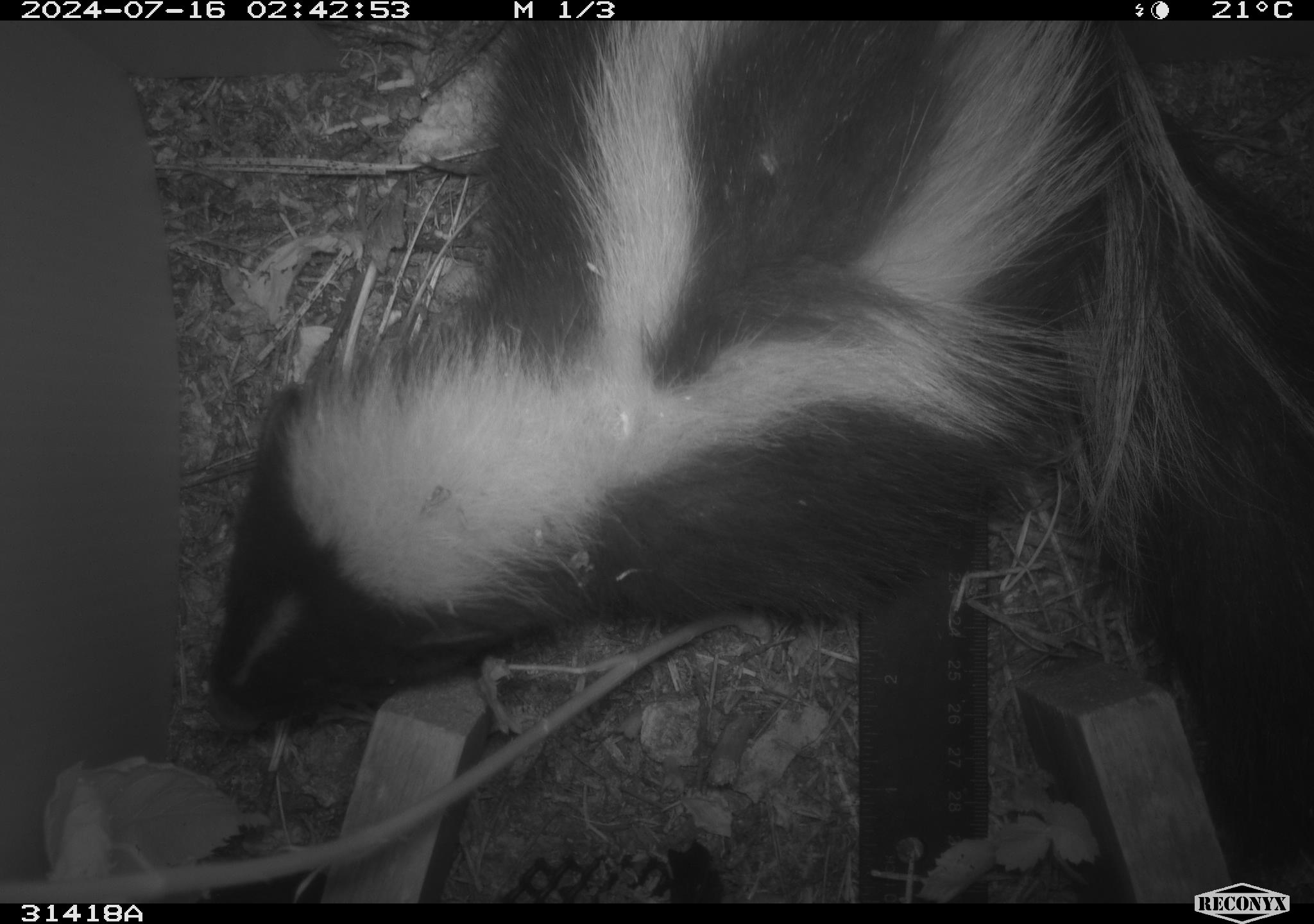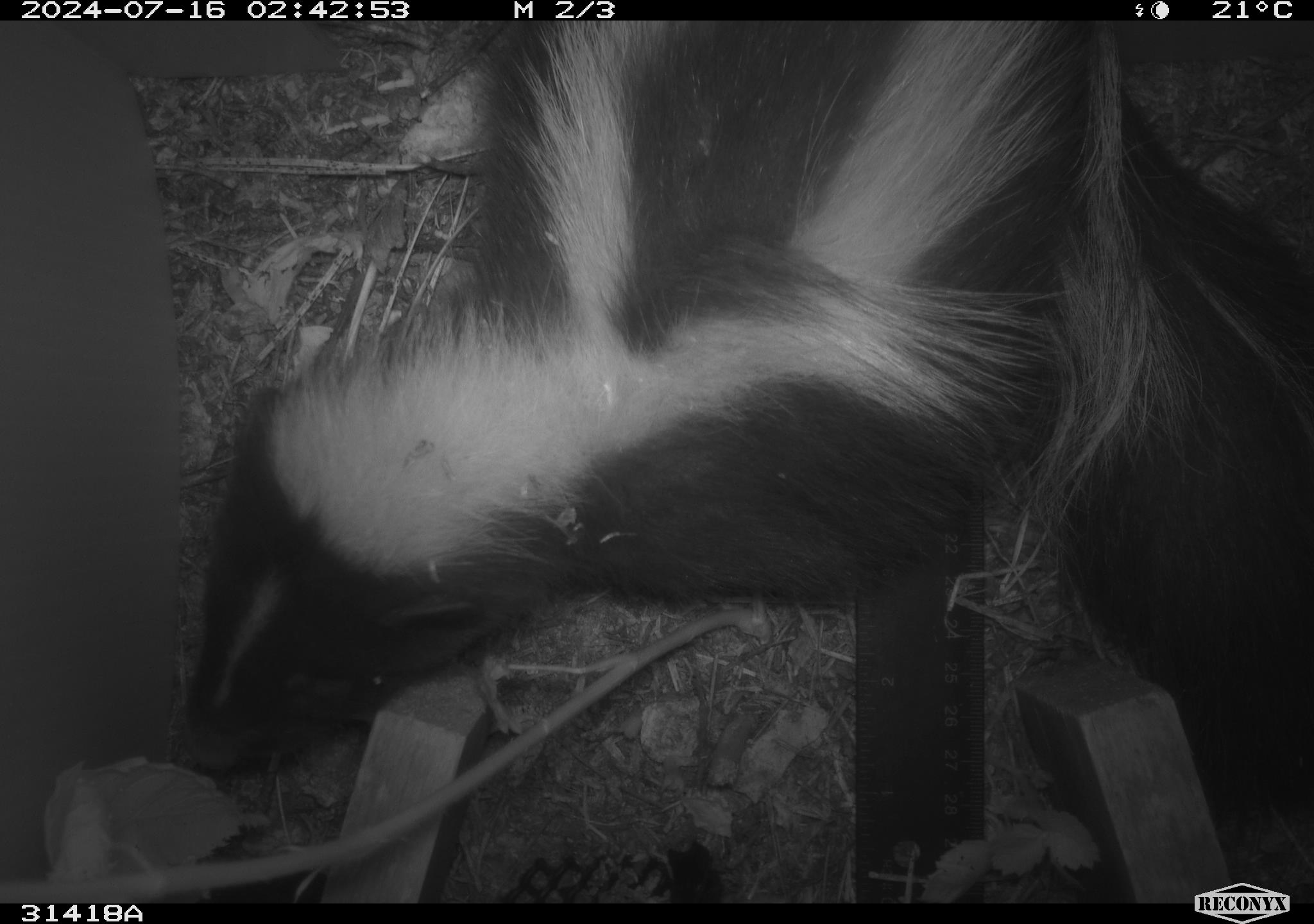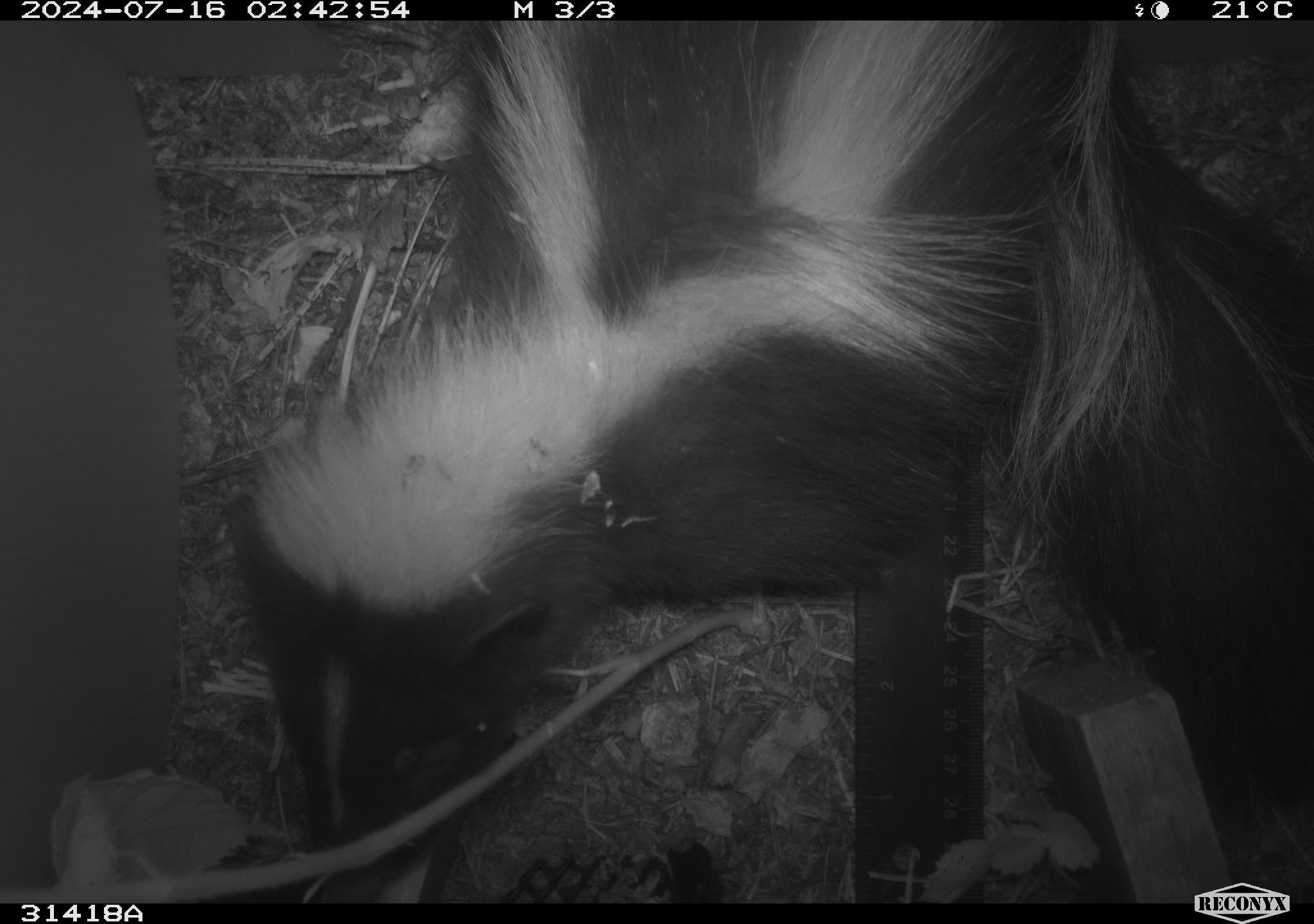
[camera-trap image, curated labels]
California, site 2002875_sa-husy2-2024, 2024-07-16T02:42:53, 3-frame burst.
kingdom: Animalia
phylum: Chordata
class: Mammalia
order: Carnivora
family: Mephitidae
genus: Mephitis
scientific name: Mephitis mephitis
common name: striped skunk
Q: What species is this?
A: Striped skunk (Mephitis mephitis).